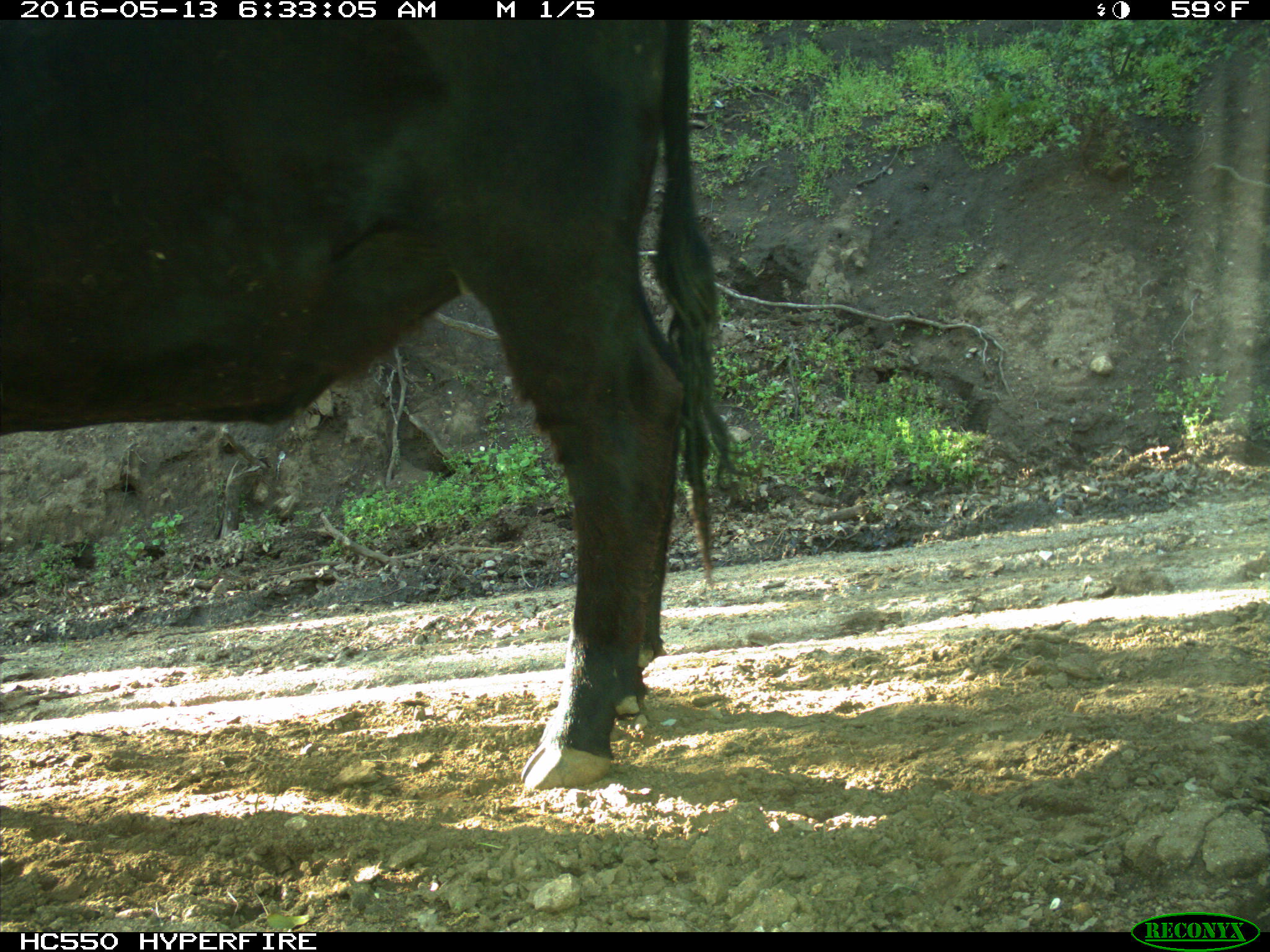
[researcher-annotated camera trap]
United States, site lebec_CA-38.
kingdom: Animalia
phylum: Chordata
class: Mammalia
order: Artiodactyla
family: Bovidae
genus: Bos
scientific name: Bos taurus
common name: domestic cow